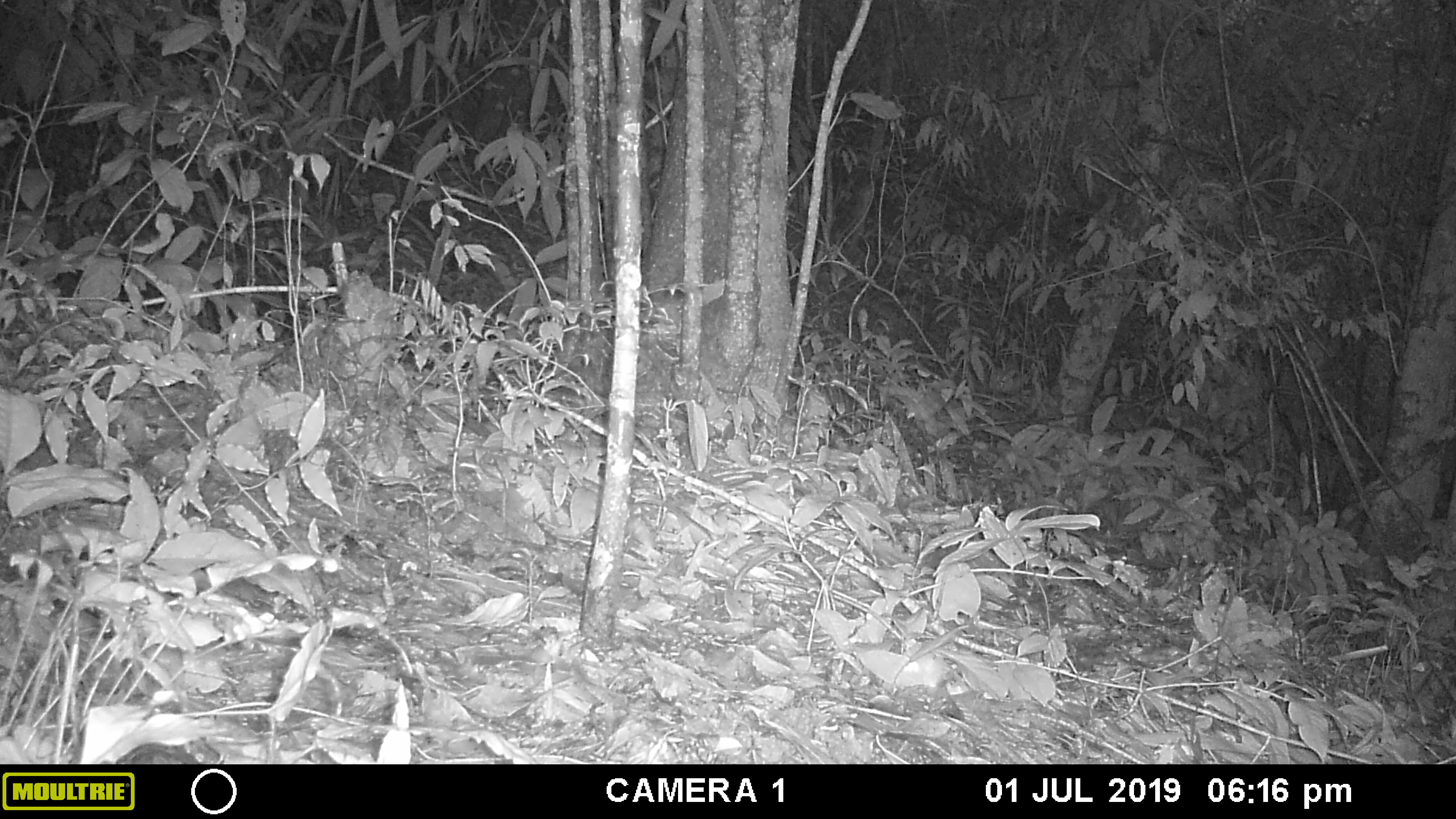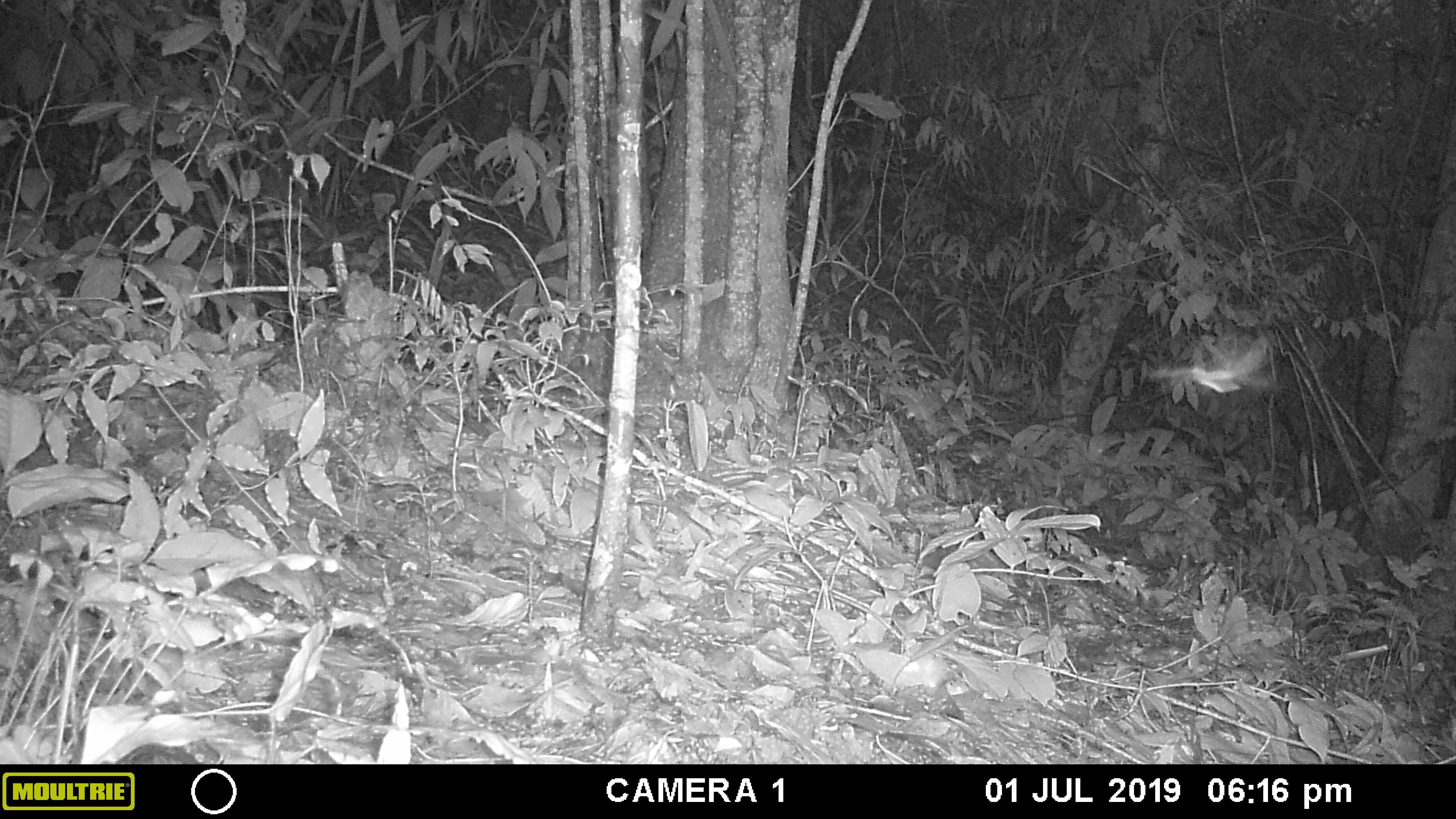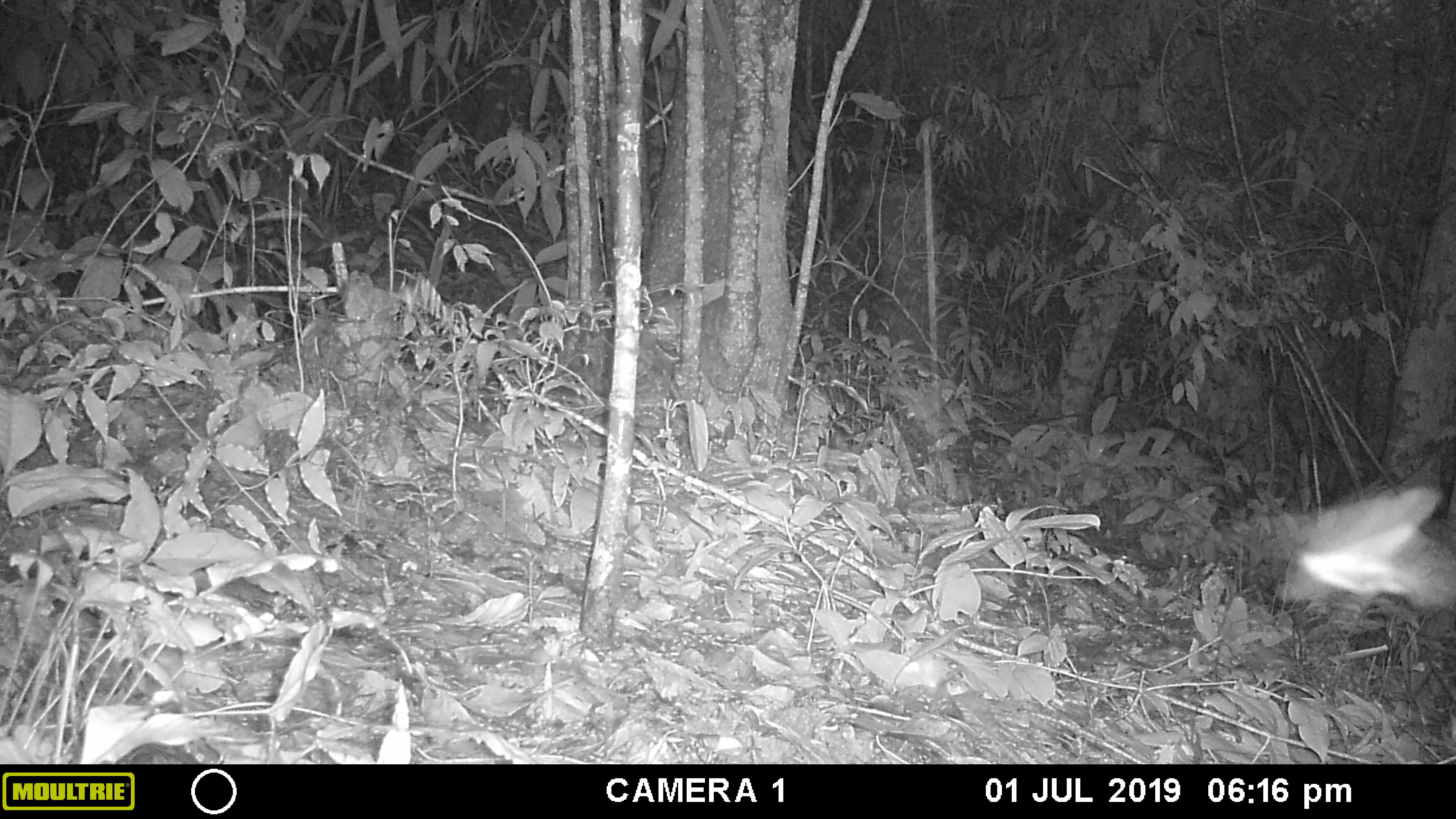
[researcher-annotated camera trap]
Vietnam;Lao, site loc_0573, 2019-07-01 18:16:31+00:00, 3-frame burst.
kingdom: Animalia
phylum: Arthropoda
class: Insecta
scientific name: Insecta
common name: insect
Insect (Insecta). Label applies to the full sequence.